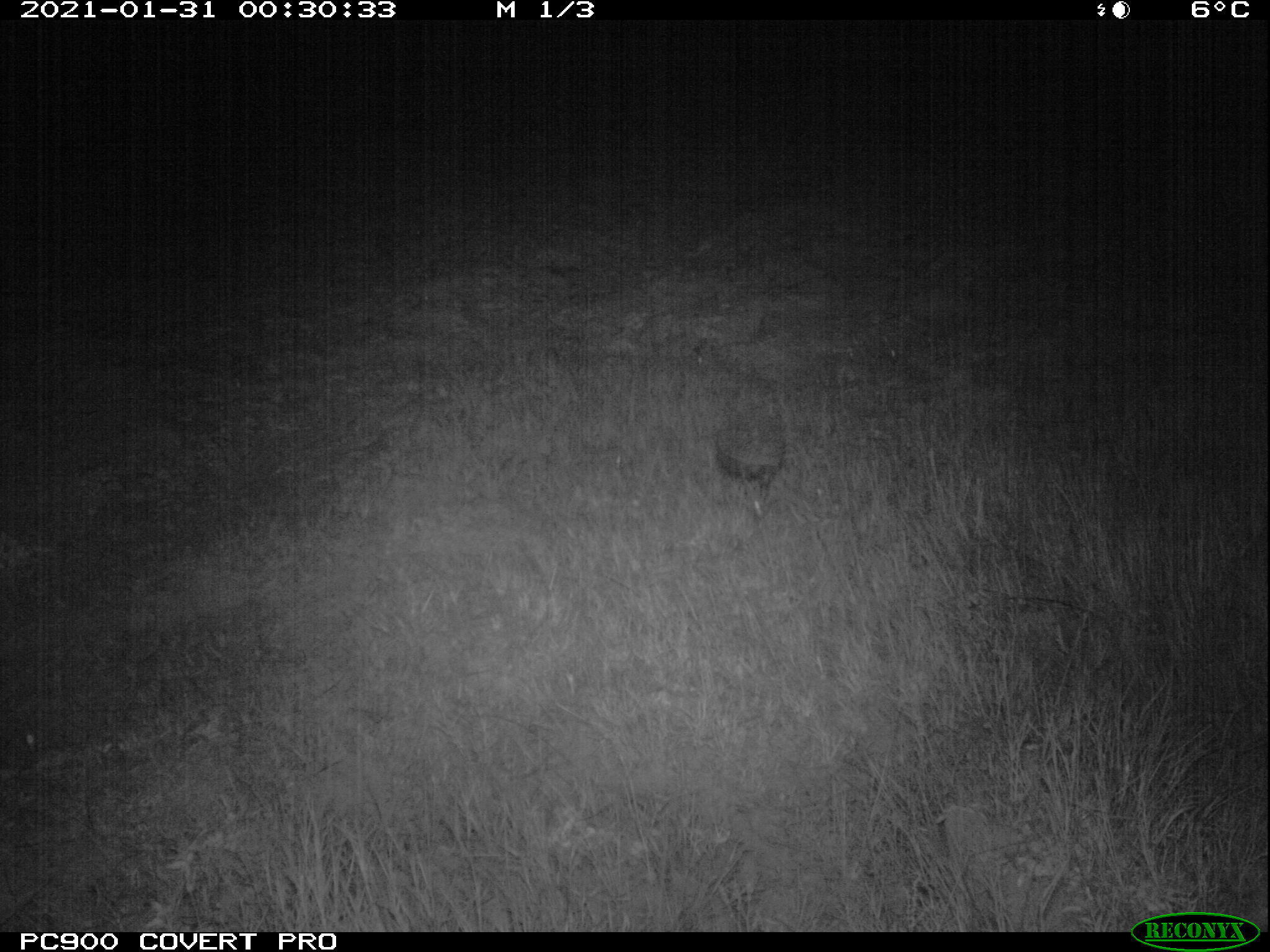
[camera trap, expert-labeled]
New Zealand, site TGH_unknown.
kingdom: Animalia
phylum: Chordata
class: Mammalia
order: Eulipotyphla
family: Erinaceidae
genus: Erinaceus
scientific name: Erinaceus europaeus europaeus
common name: european hedgehog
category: hedgehog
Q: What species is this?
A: Hedgehog (european hedgehog) (Erinaceus europaeus europaeus).